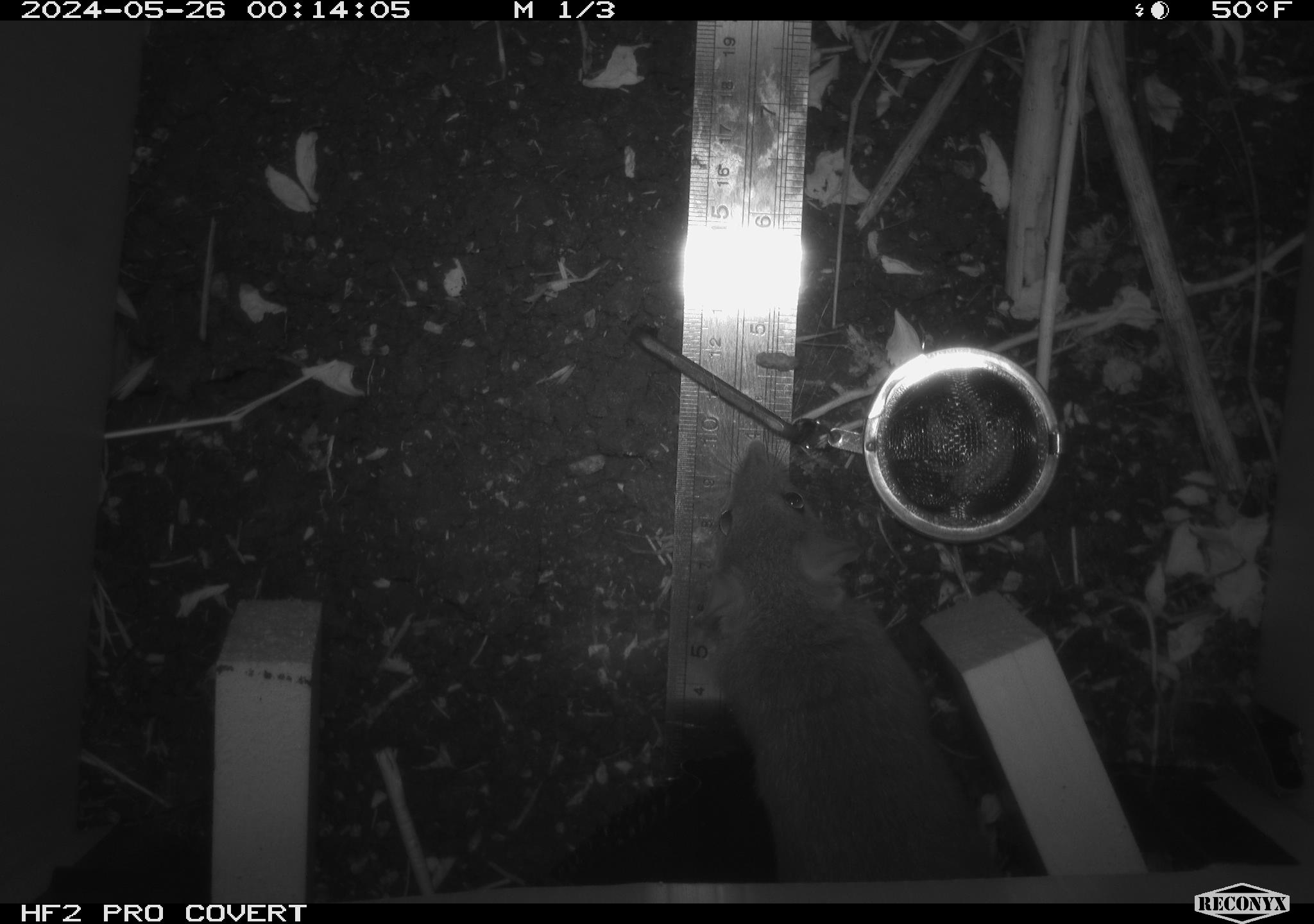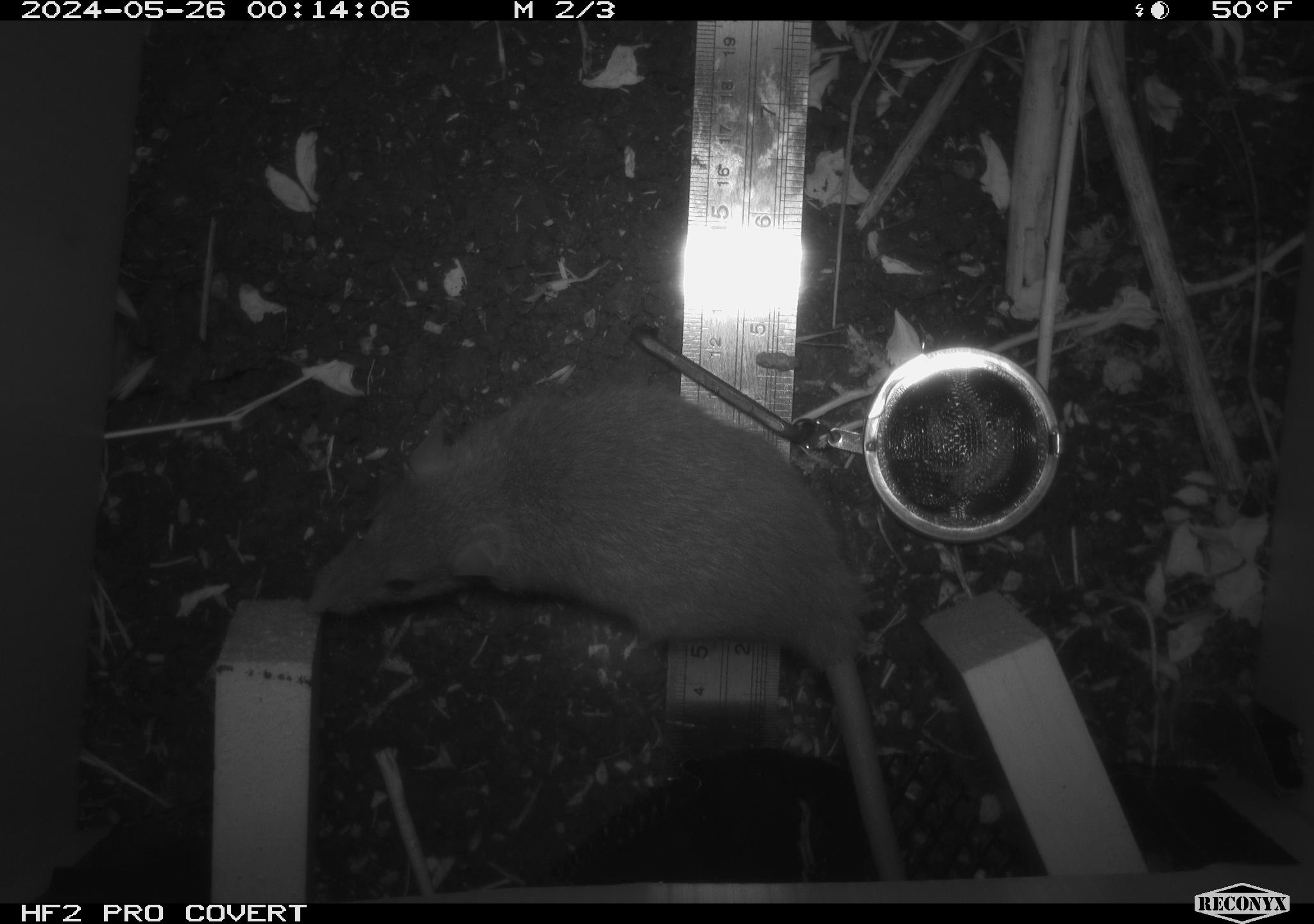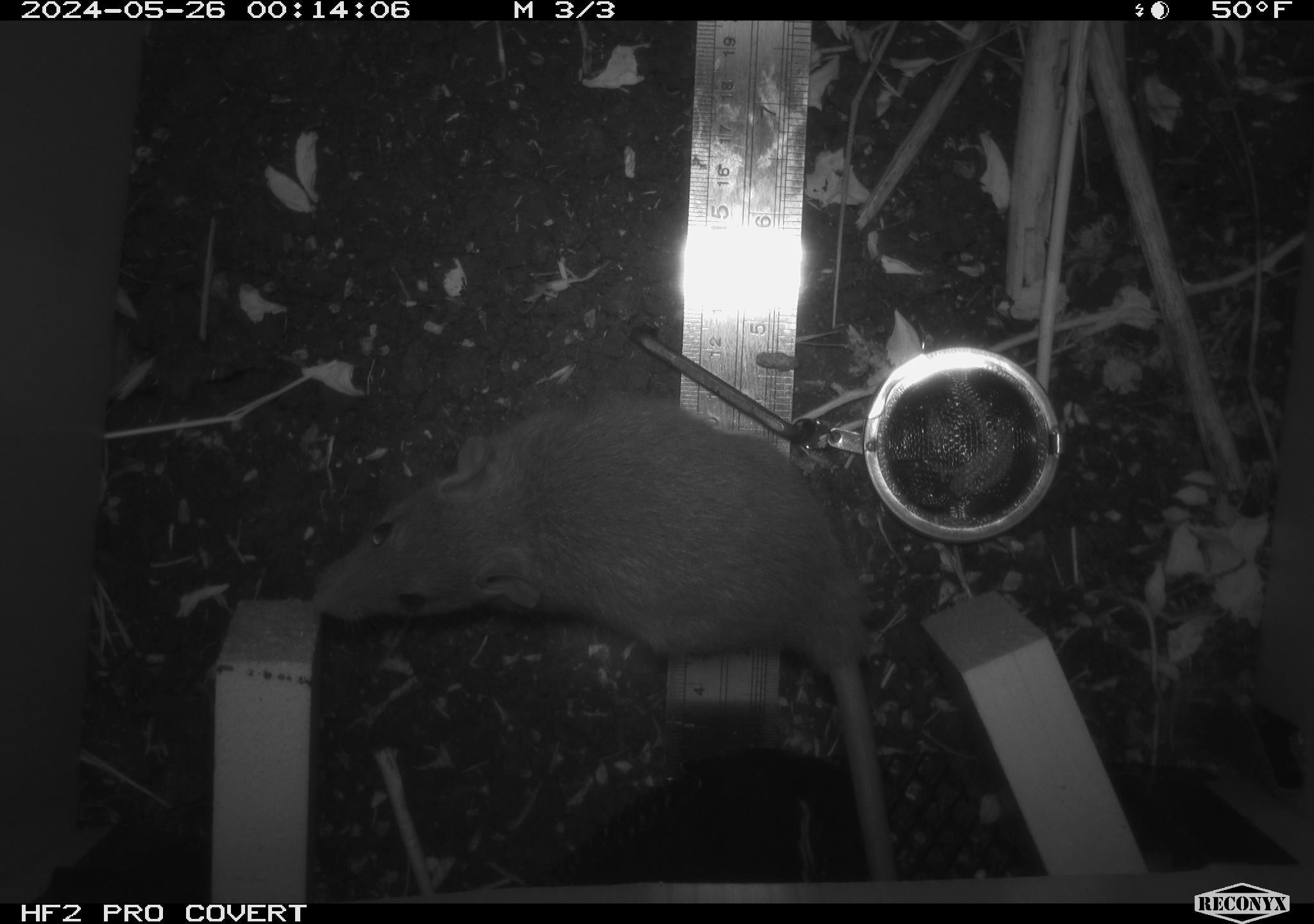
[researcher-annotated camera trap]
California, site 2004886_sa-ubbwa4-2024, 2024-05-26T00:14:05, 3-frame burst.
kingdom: Animalia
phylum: Chordata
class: Mammalia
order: Rodentia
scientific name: Rodentia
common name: woodrat or rat or mouse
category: woodrat or rat or mouse species